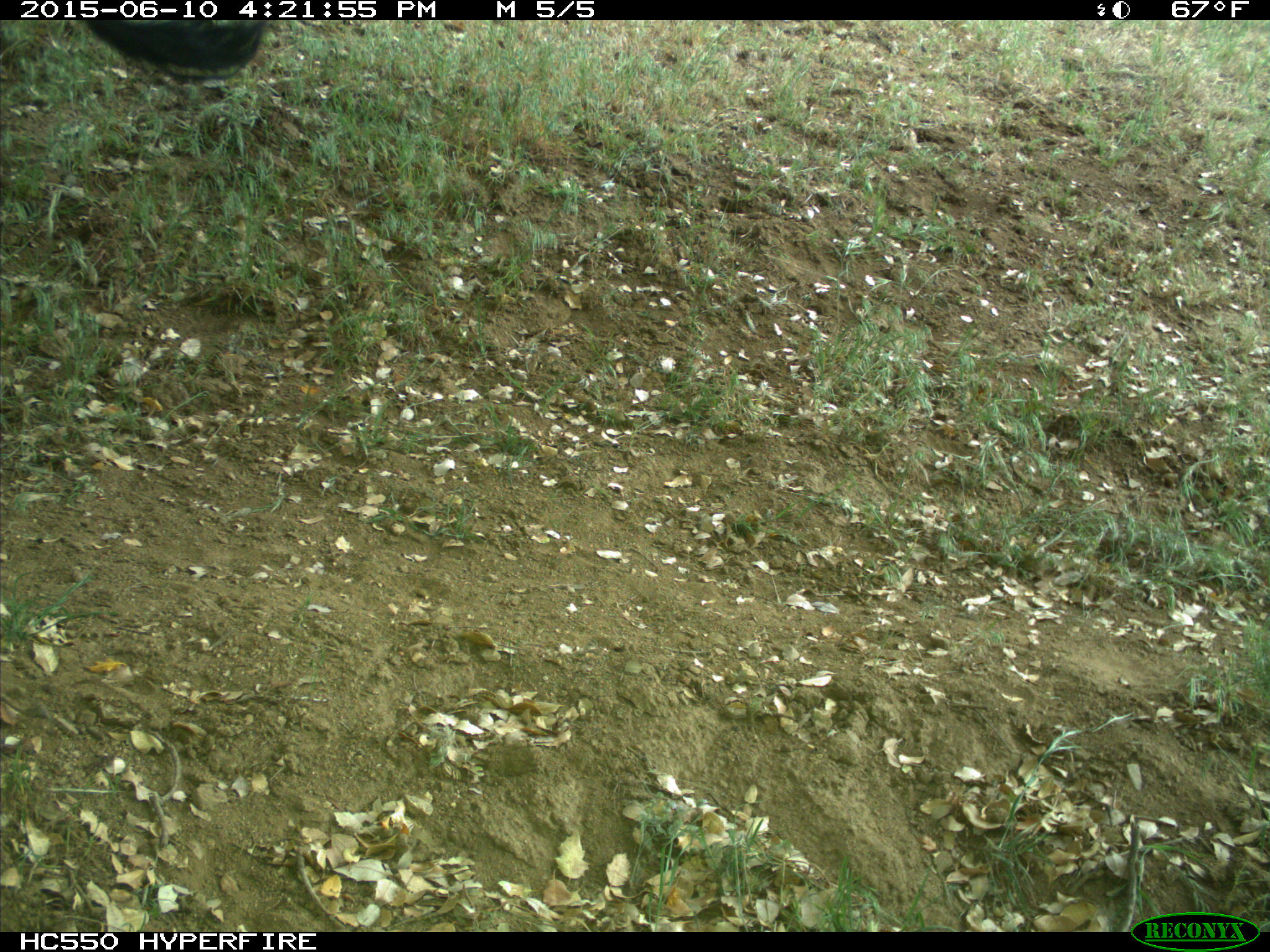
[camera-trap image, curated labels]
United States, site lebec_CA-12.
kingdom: Animalia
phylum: Chordata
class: Mammalia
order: Artiodactyla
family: Bovidae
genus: Bos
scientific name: Bos taurus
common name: domestic cow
Bos taurus (domestic cow).